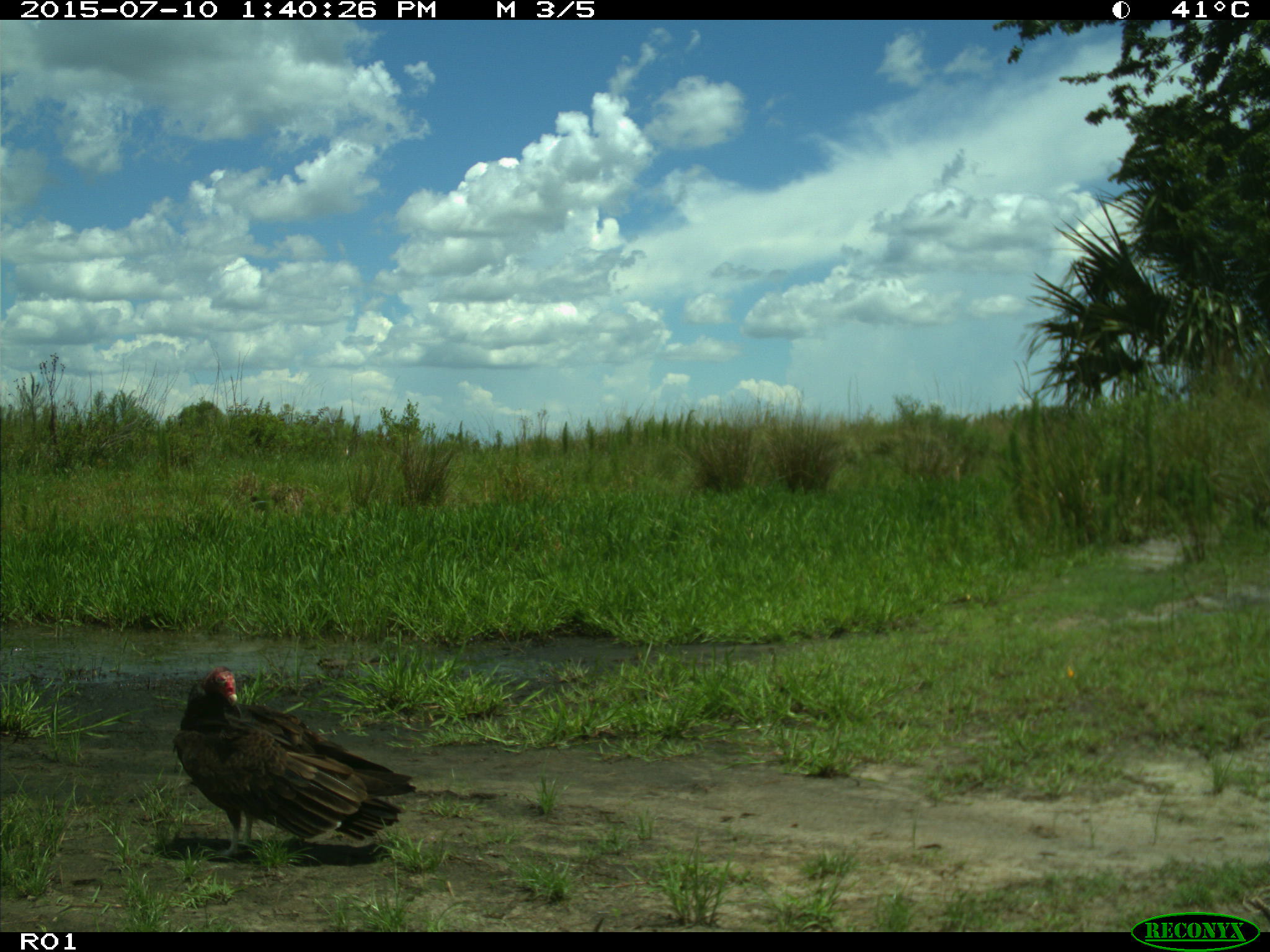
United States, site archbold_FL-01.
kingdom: Animalia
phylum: Chordata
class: Aves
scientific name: Aves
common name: birds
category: unidentified bird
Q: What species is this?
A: Unidentified bird (birds) (Aves).